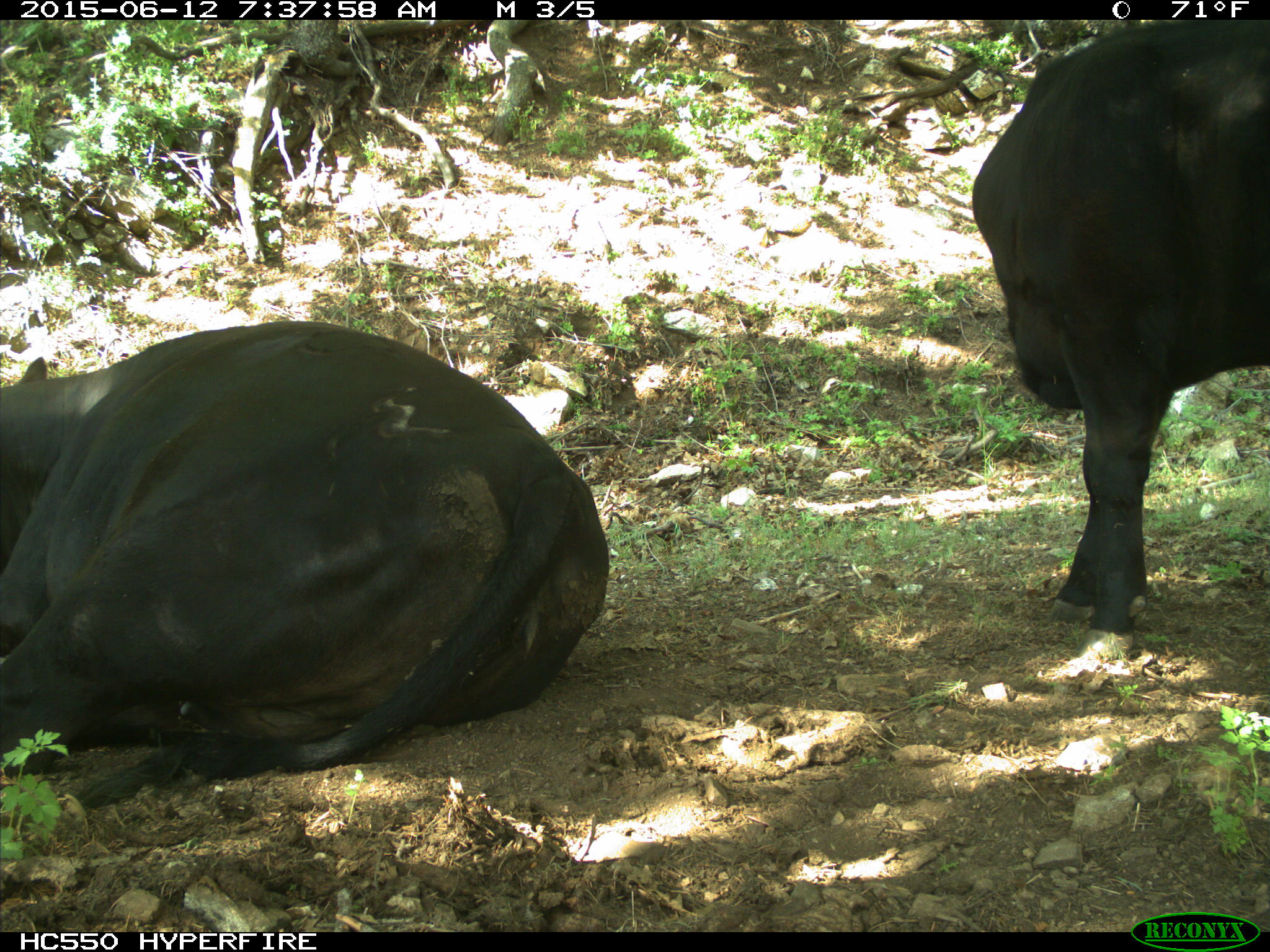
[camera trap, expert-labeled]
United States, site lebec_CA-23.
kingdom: Animalia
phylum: Chordata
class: Mammalia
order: Artiodactyla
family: Bovidae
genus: Bos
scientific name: Bos taurus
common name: domestic cow